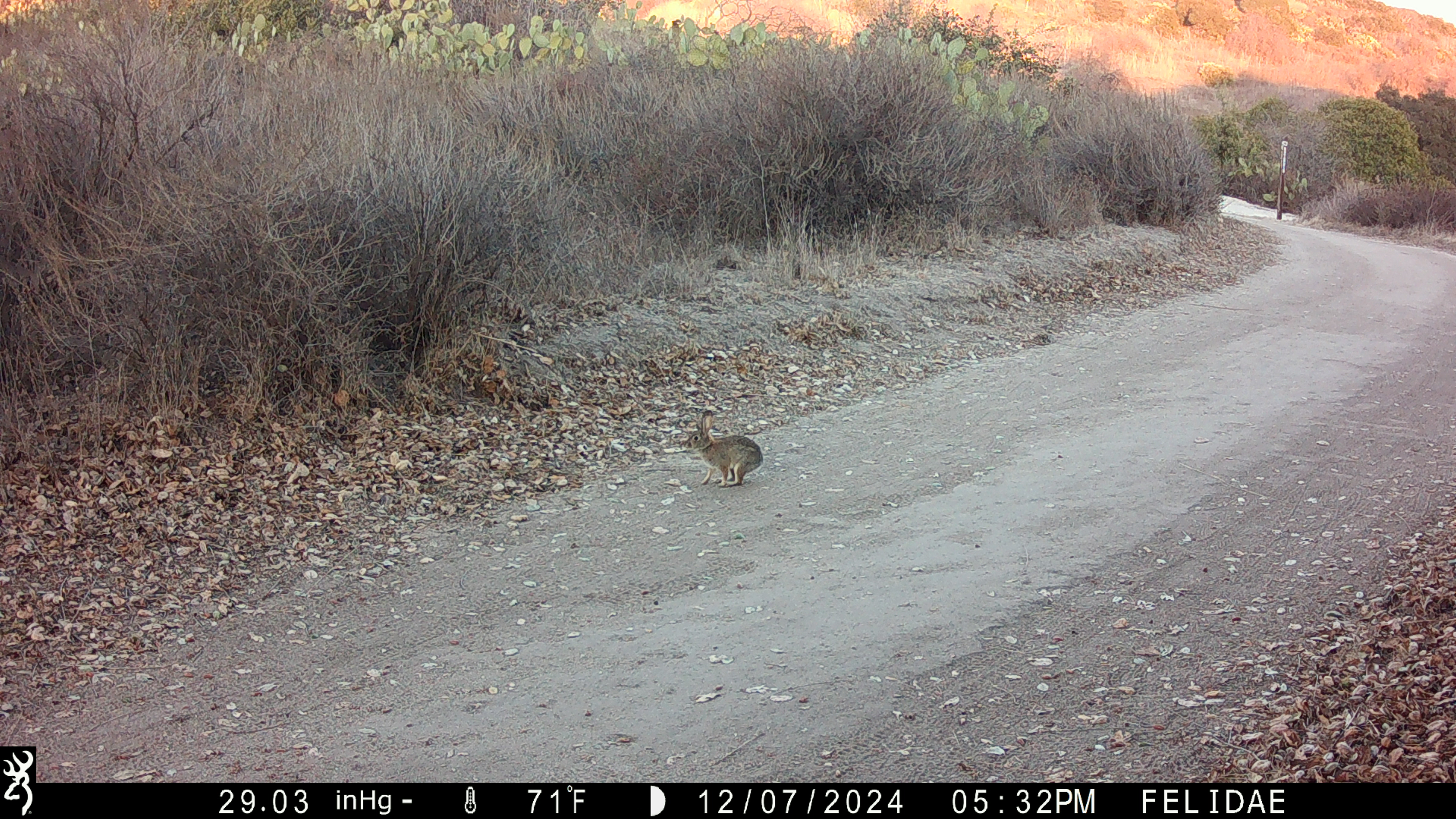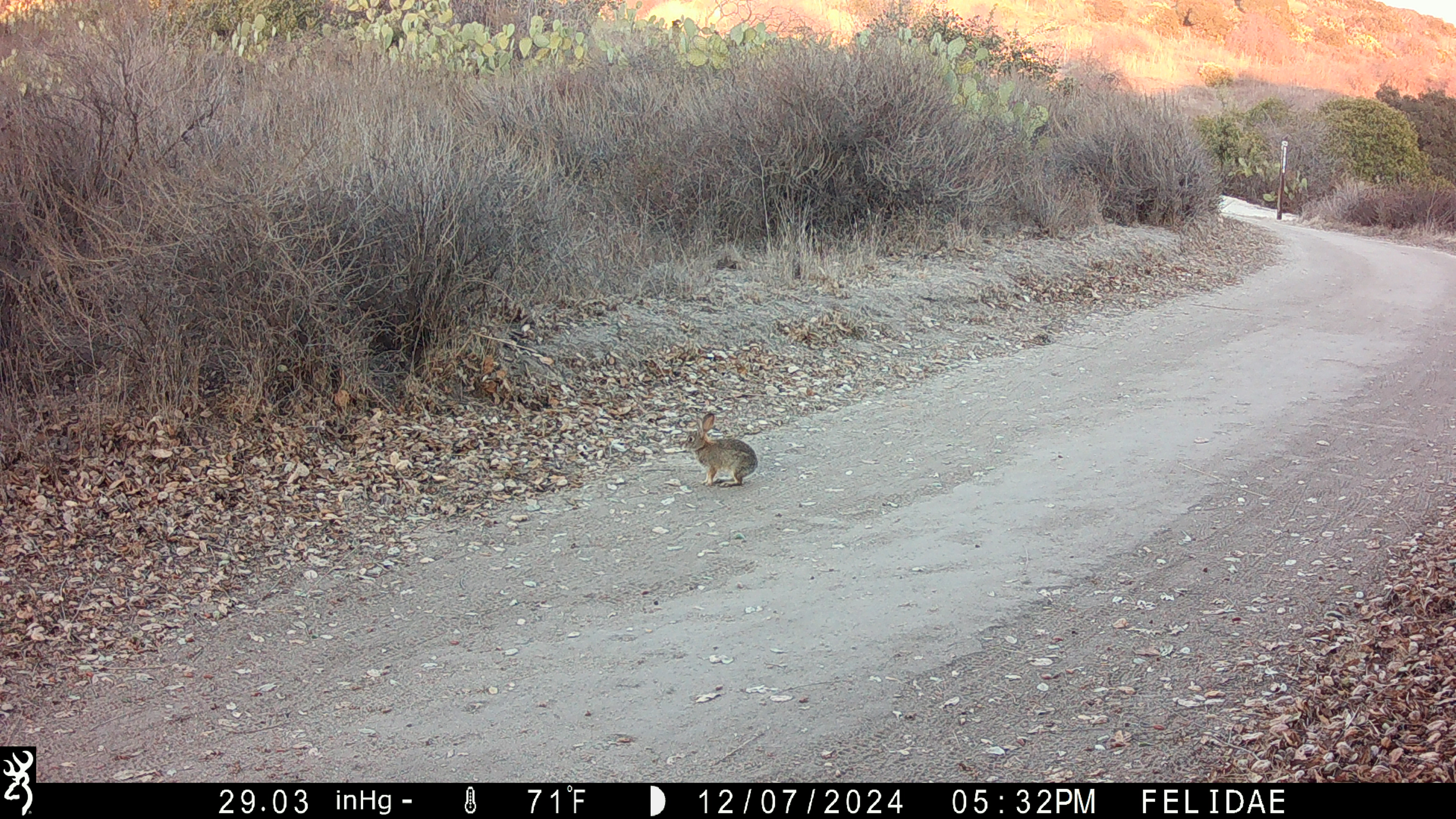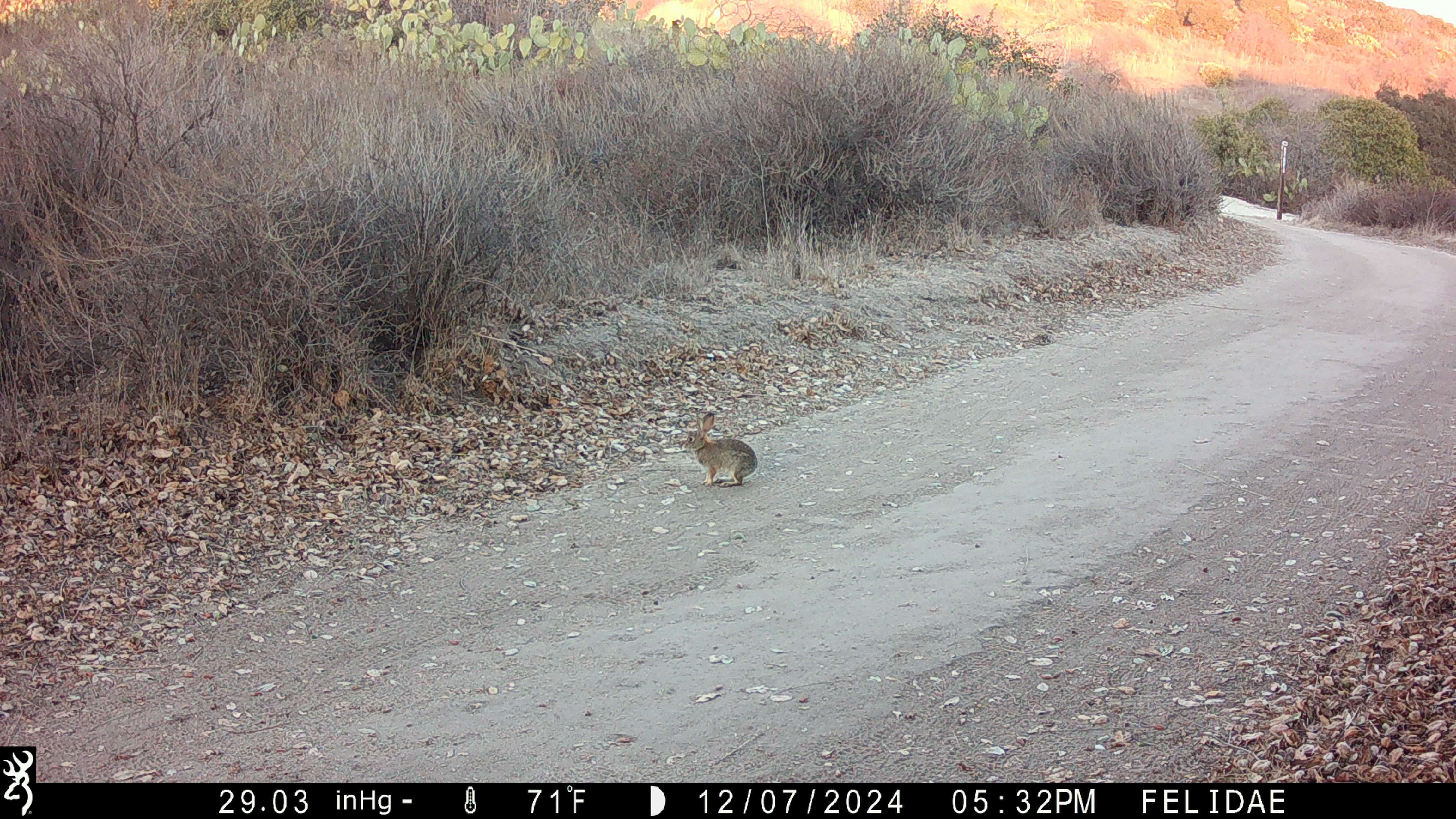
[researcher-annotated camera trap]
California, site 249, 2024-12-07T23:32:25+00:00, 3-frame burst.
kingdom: Animalia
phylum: Chordata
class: Mammalia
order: Lagomorpha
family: Leporidae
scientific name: Leporidae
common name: rabbit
Rabbit (Leporidae).